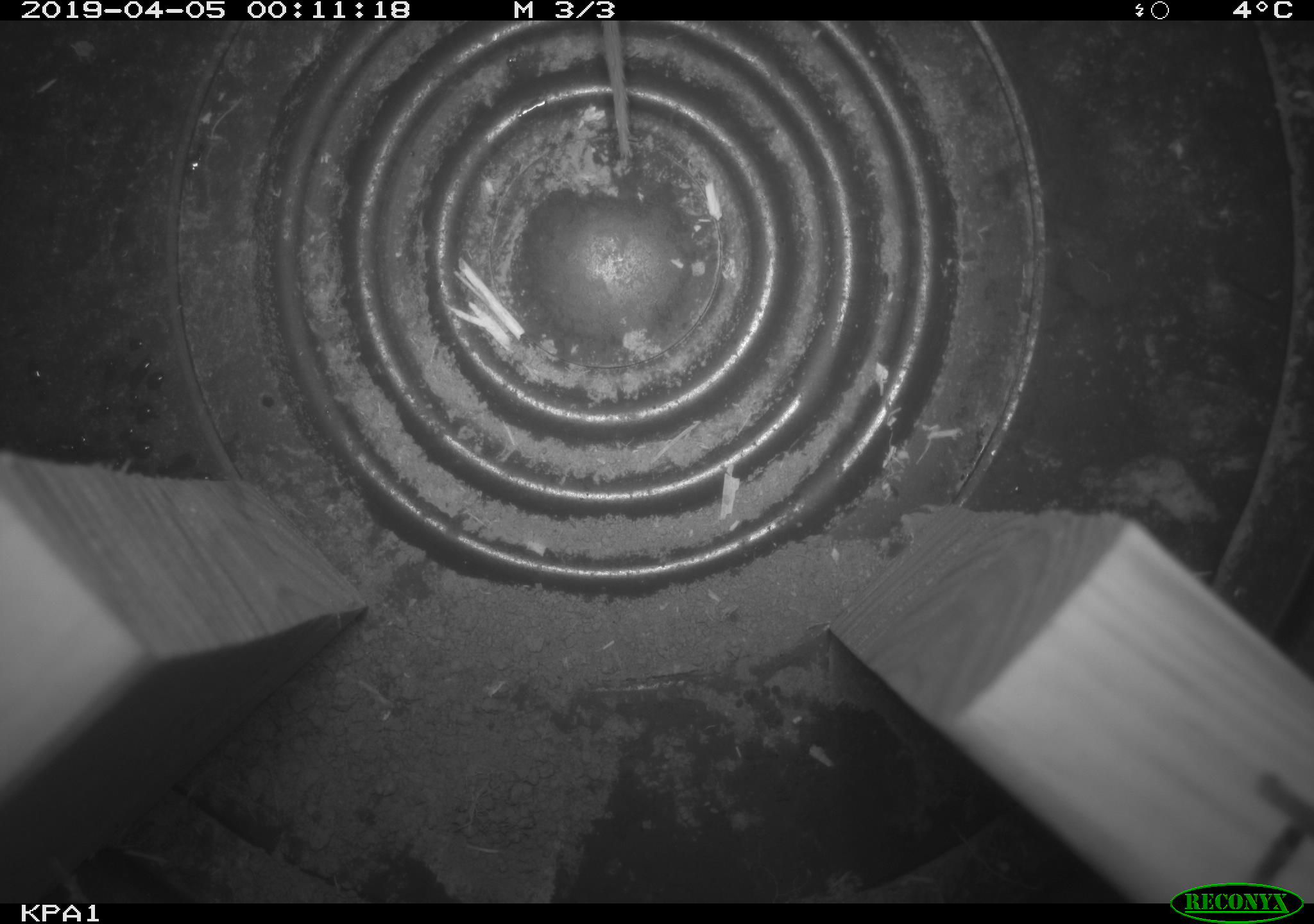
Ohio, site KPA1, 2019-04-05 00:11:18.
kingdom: Animalia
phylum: Chordata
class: Mammalia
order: Rodentia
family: Cricetidae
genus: Peromyscus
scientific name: Peromyscus leucopus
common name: white-footed mouse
White-footed mouse (Peromyscus leucopus).